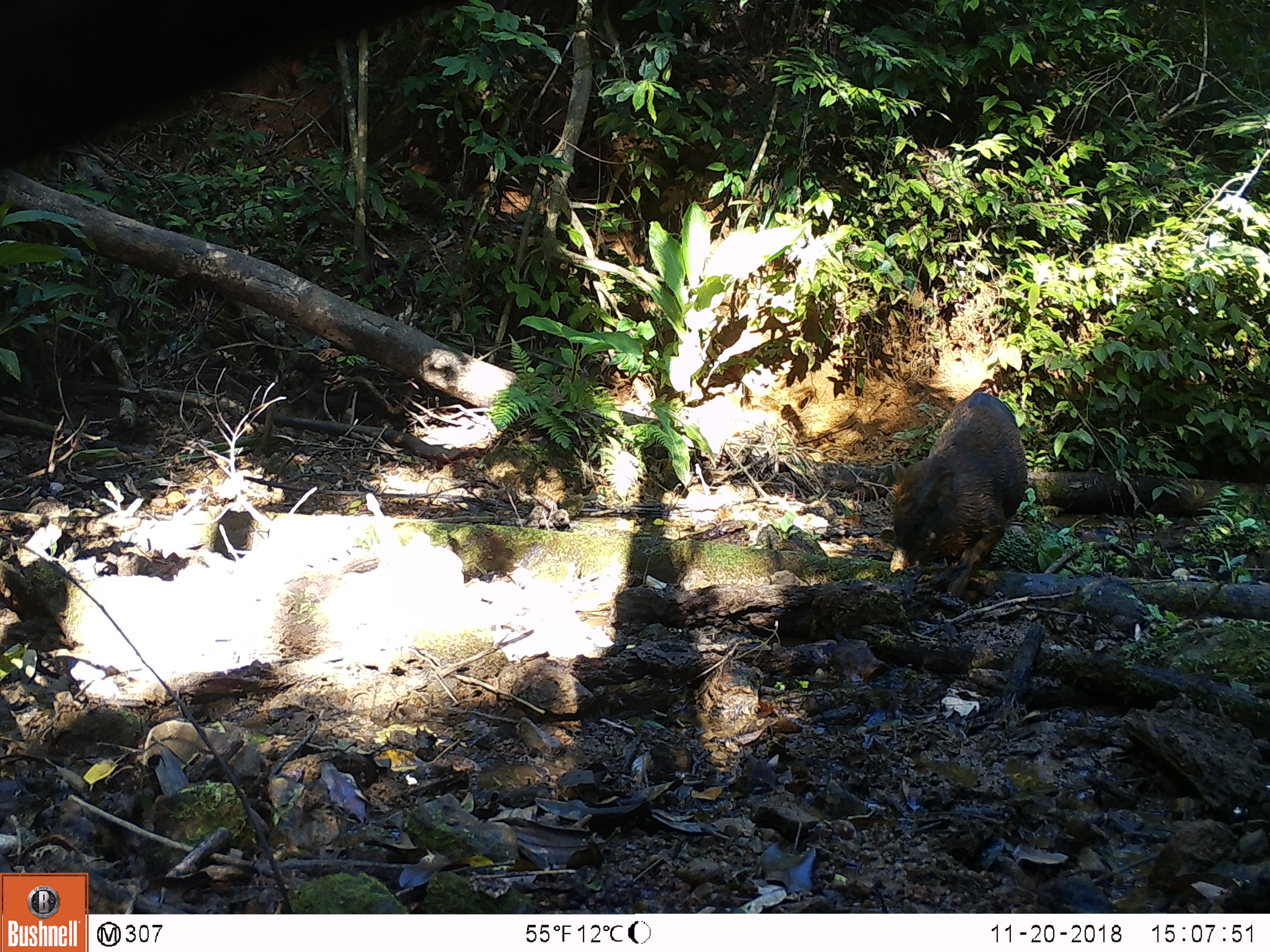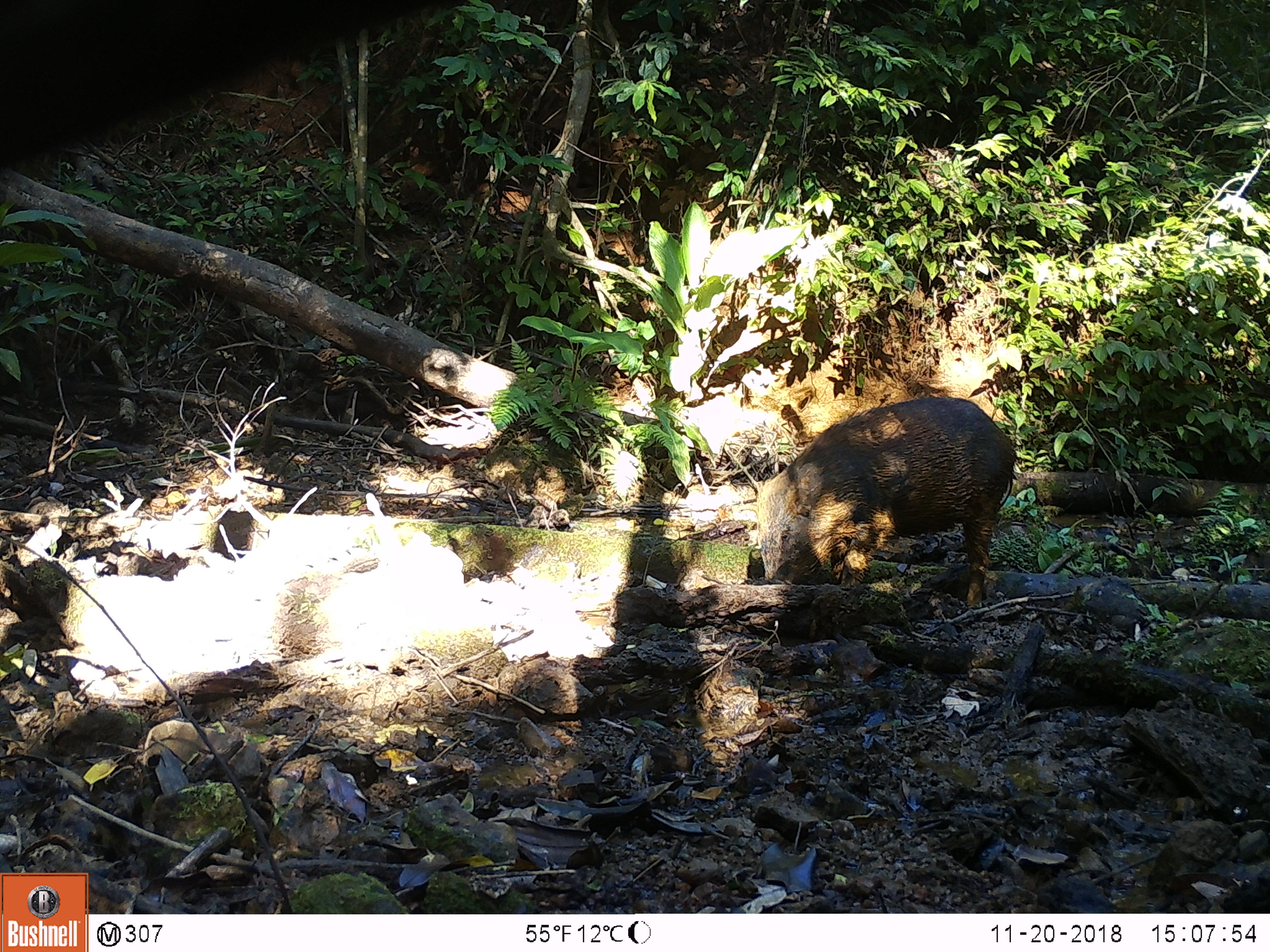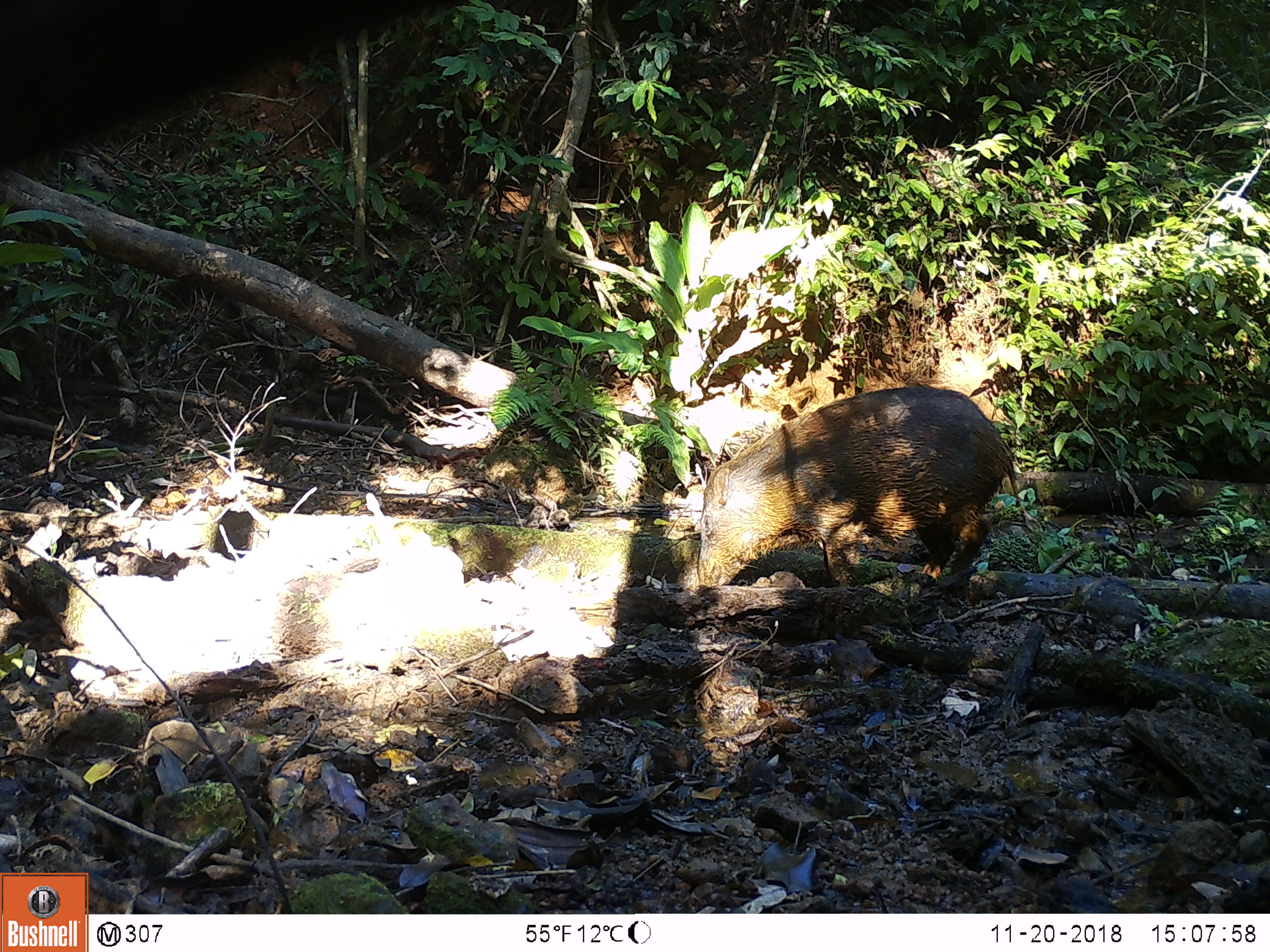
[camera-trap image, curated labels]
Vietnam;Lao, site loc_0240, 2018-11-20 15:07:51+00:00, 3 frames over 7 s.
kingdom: Animalia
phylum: Chordata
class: Mammalia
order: Artiodactyla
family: Suidae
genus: Sus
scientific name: Sus scrofa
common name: eurasian wild pig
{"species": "eurasian wild pig (Sus scrofa)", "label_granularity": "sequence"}